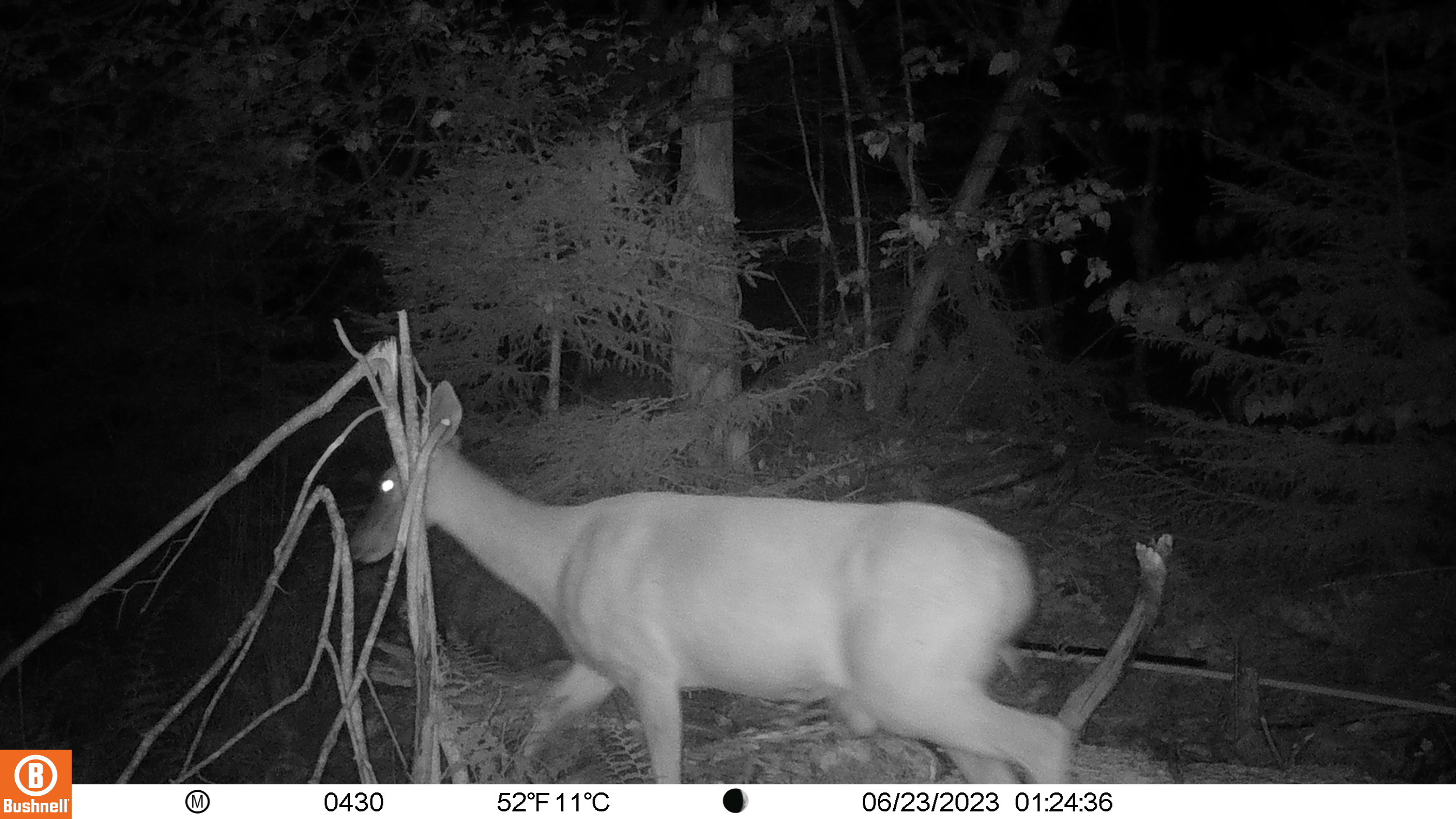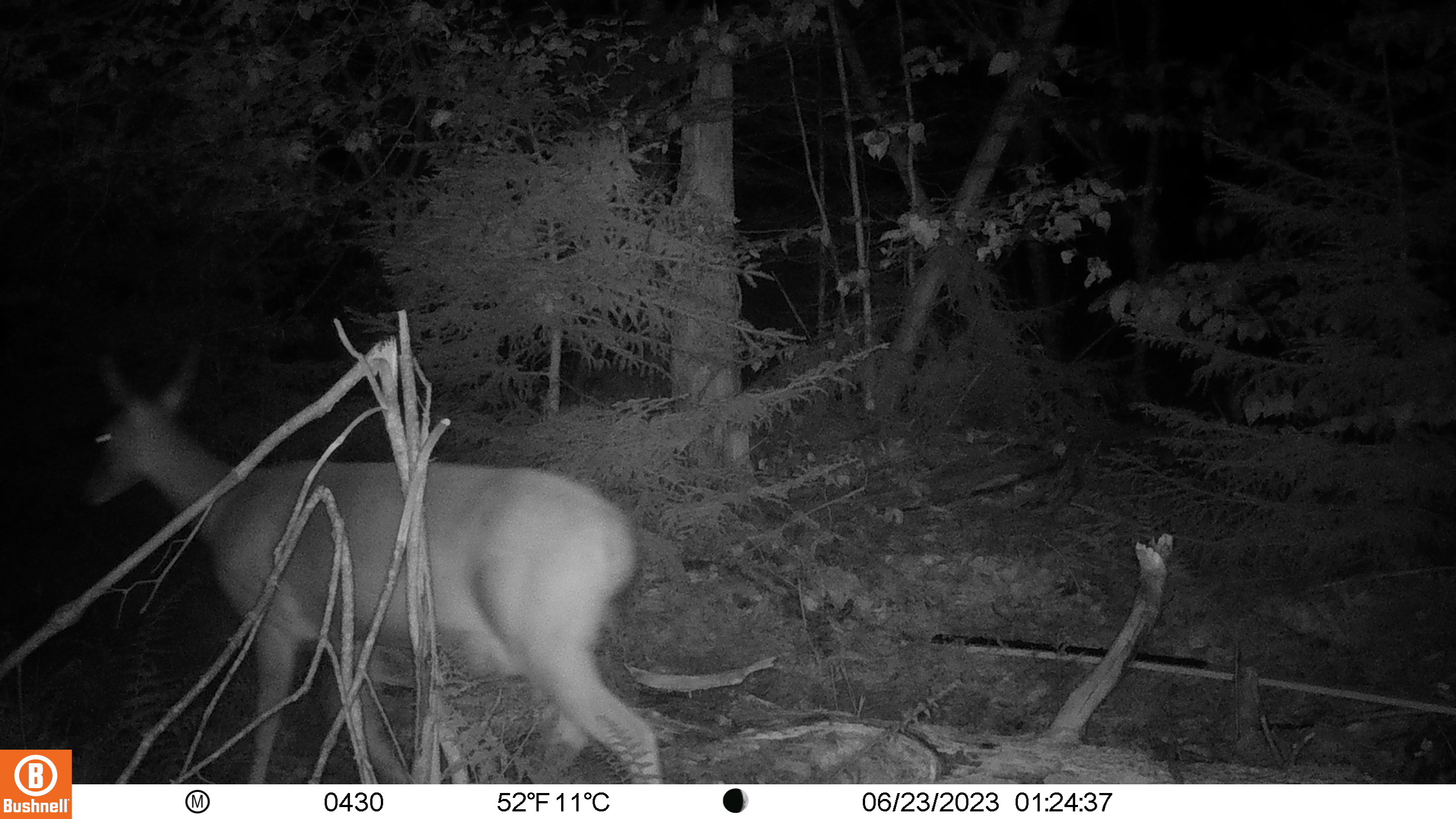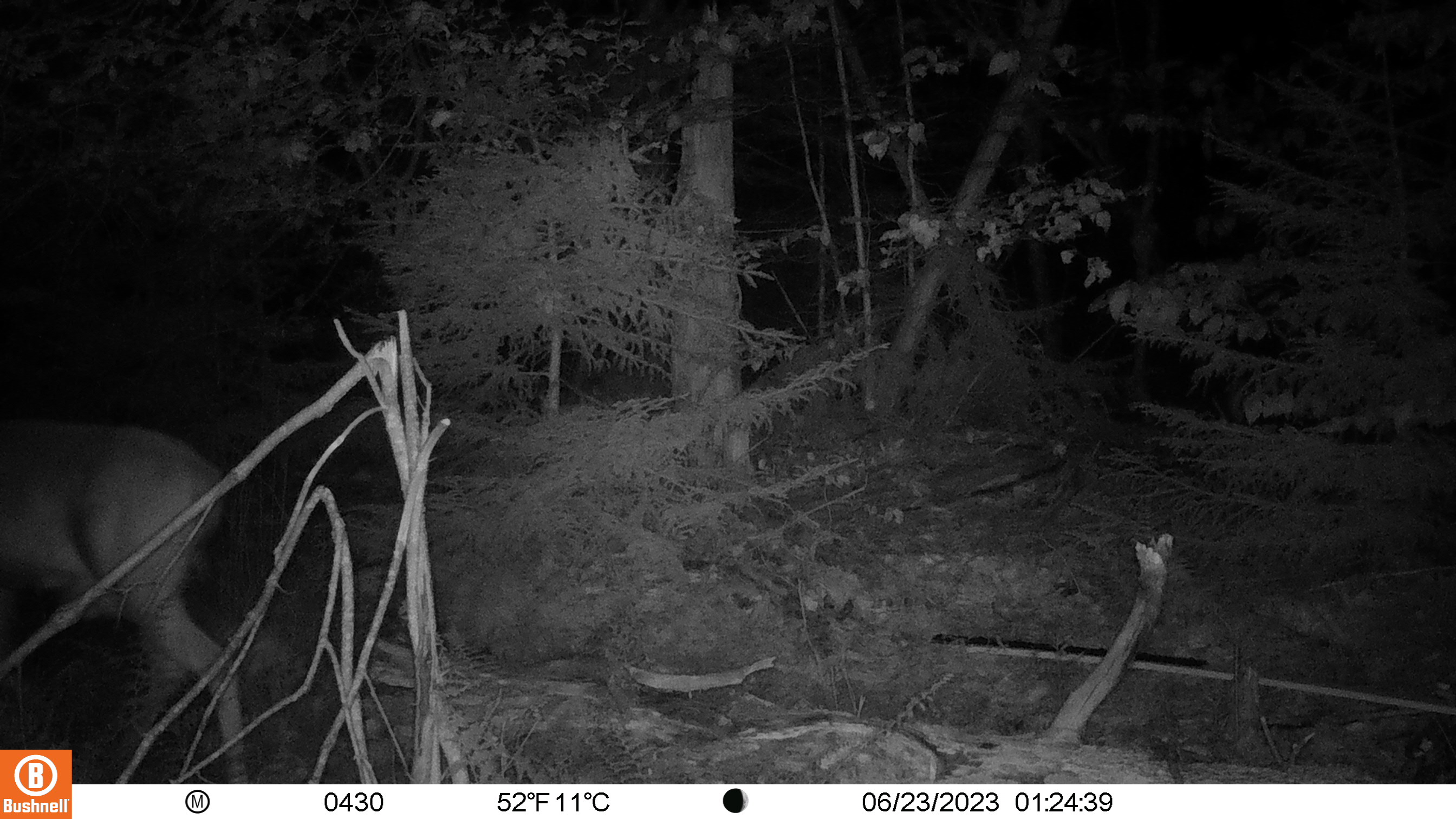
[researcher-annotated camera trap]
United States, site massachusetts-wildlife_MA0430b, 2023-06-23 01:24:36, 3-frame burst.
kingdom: Animalia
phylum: Chordata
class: Mammalia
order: Artiodactyla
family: Cervidae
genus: Odocoileus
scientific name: Odocoileus virginianus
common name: white-tailed deer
White-tailed deer (Odocoileus virginianus).